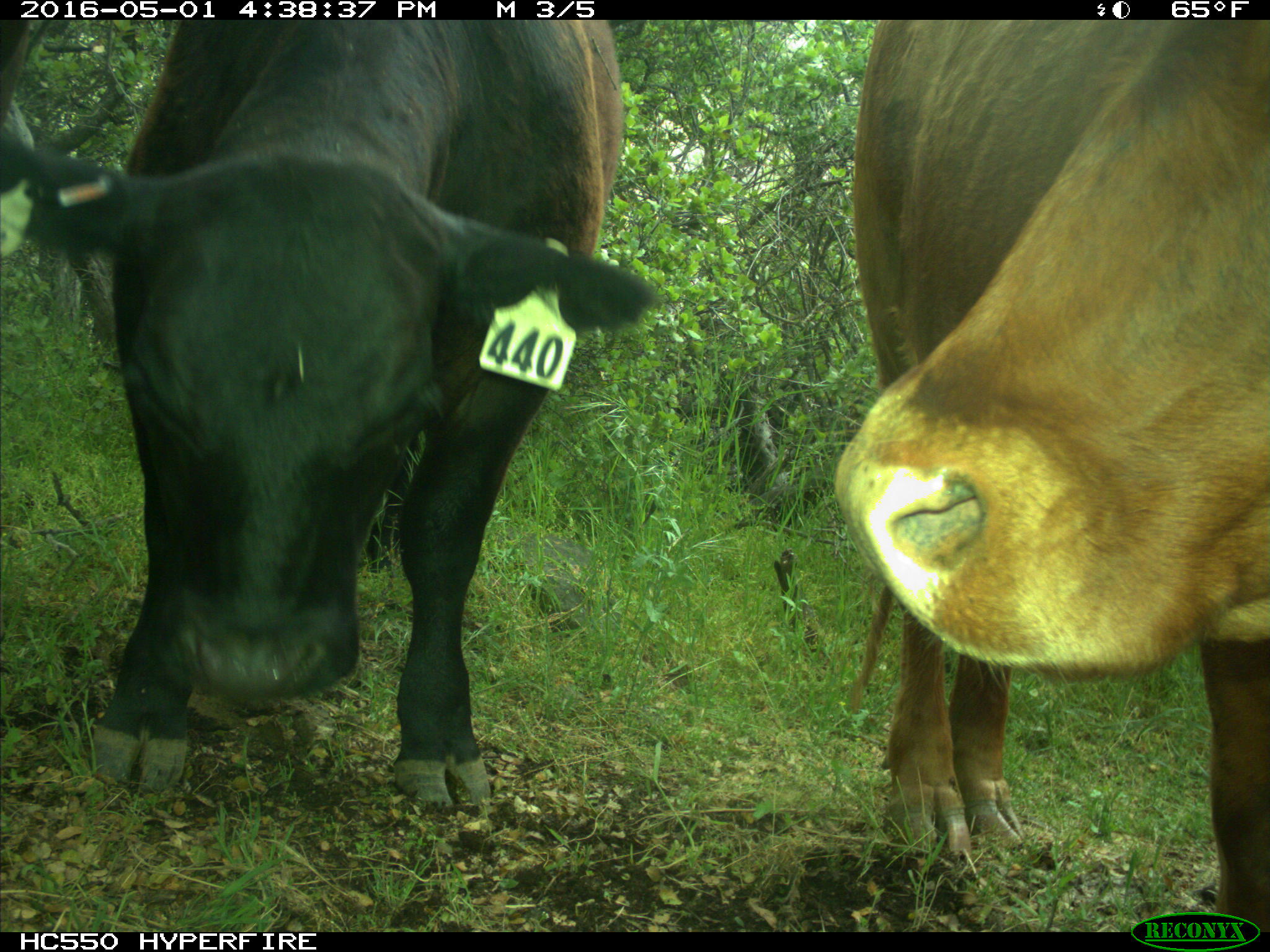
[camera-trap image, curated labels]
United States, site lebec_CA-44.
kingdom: Animalia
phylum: Chordata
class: Mammalia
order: Artiodactyla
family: Bovidae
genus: Bos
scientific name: Bos taurus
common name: domestic cow